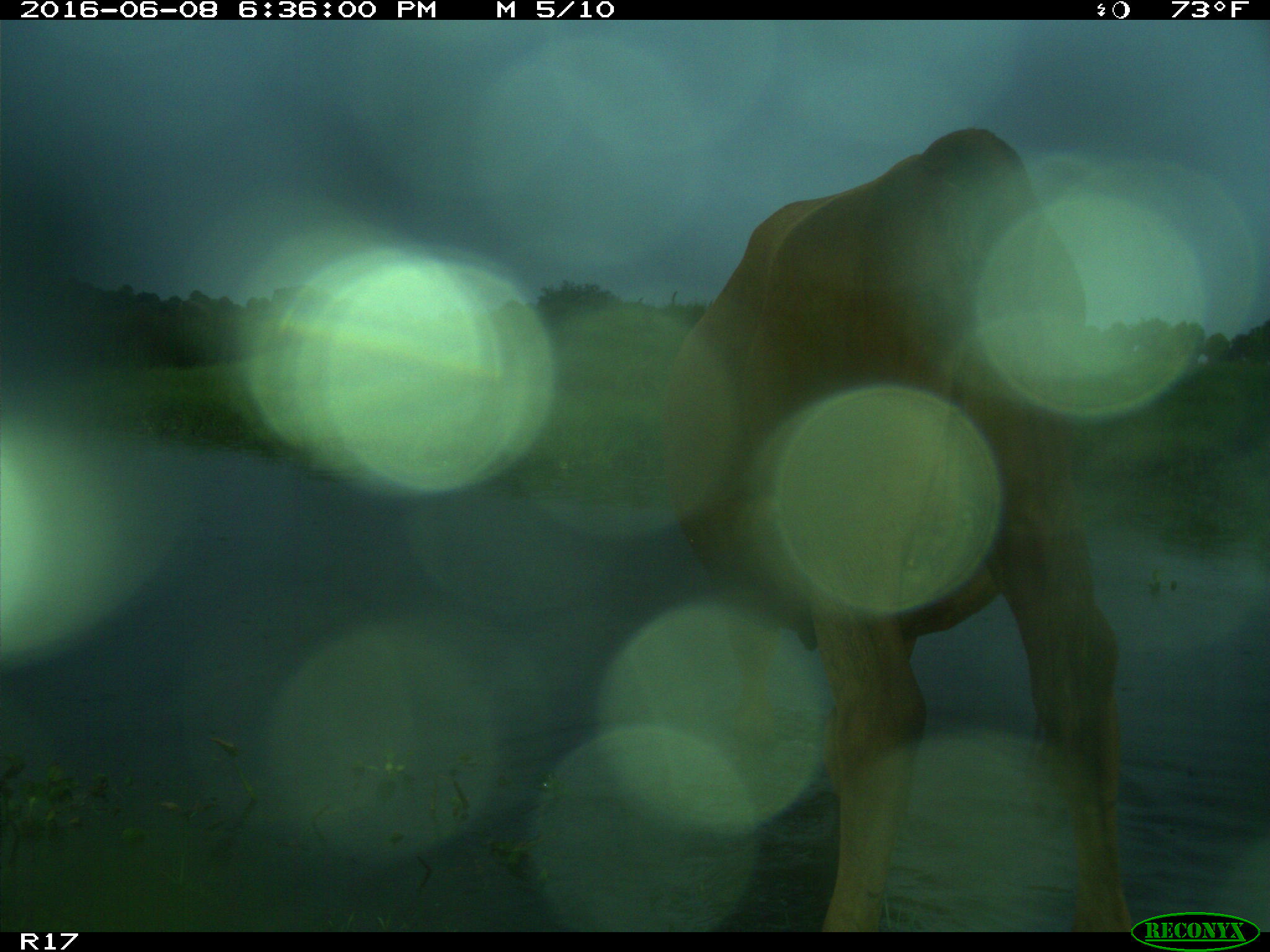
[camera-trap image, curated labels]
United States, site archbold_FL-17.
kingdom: Animalia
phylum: Chordata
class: Mammalia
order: Artiodactyla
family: Bovidae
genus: Bos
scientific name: Bos taurus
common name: domestic cow